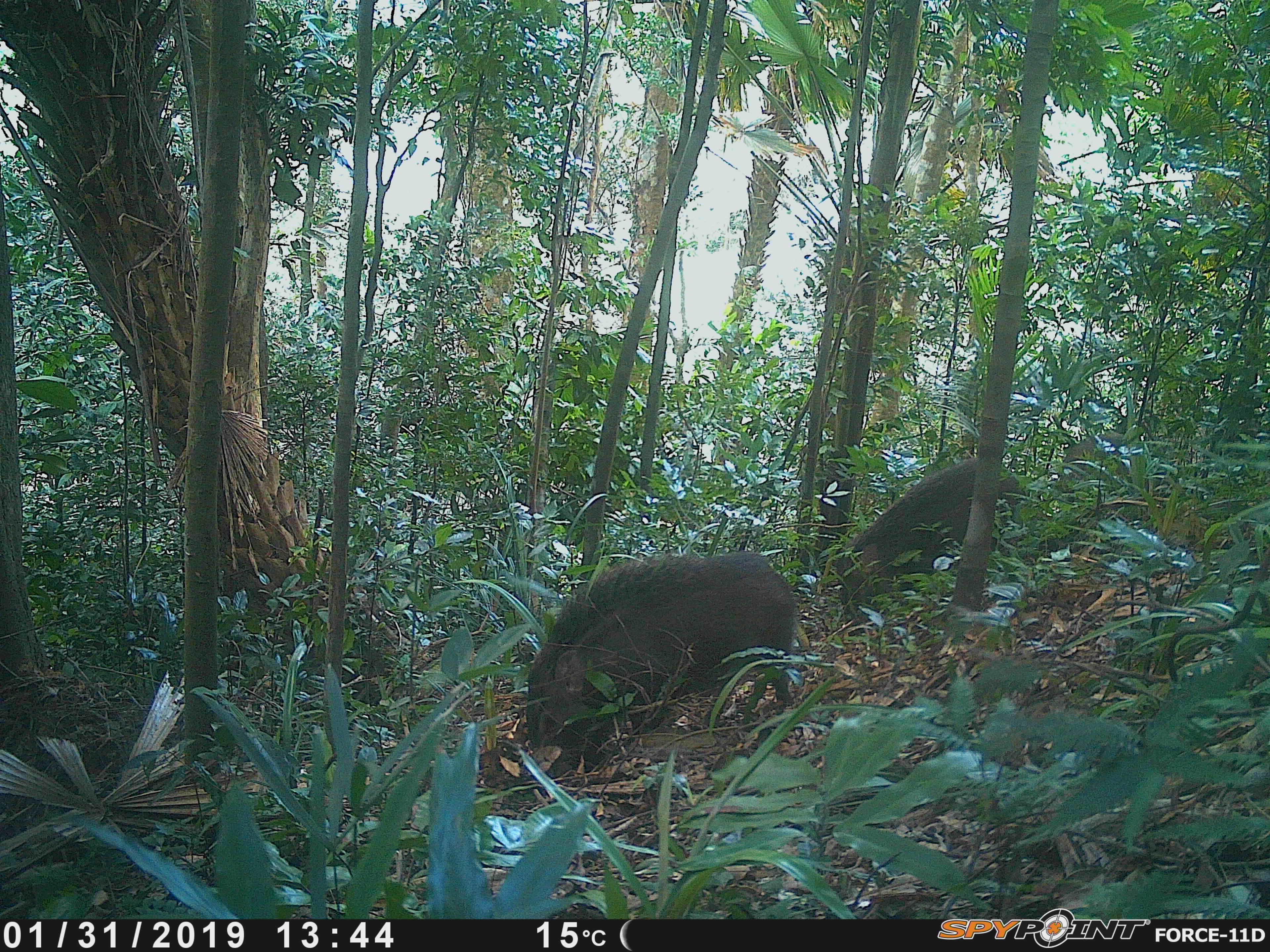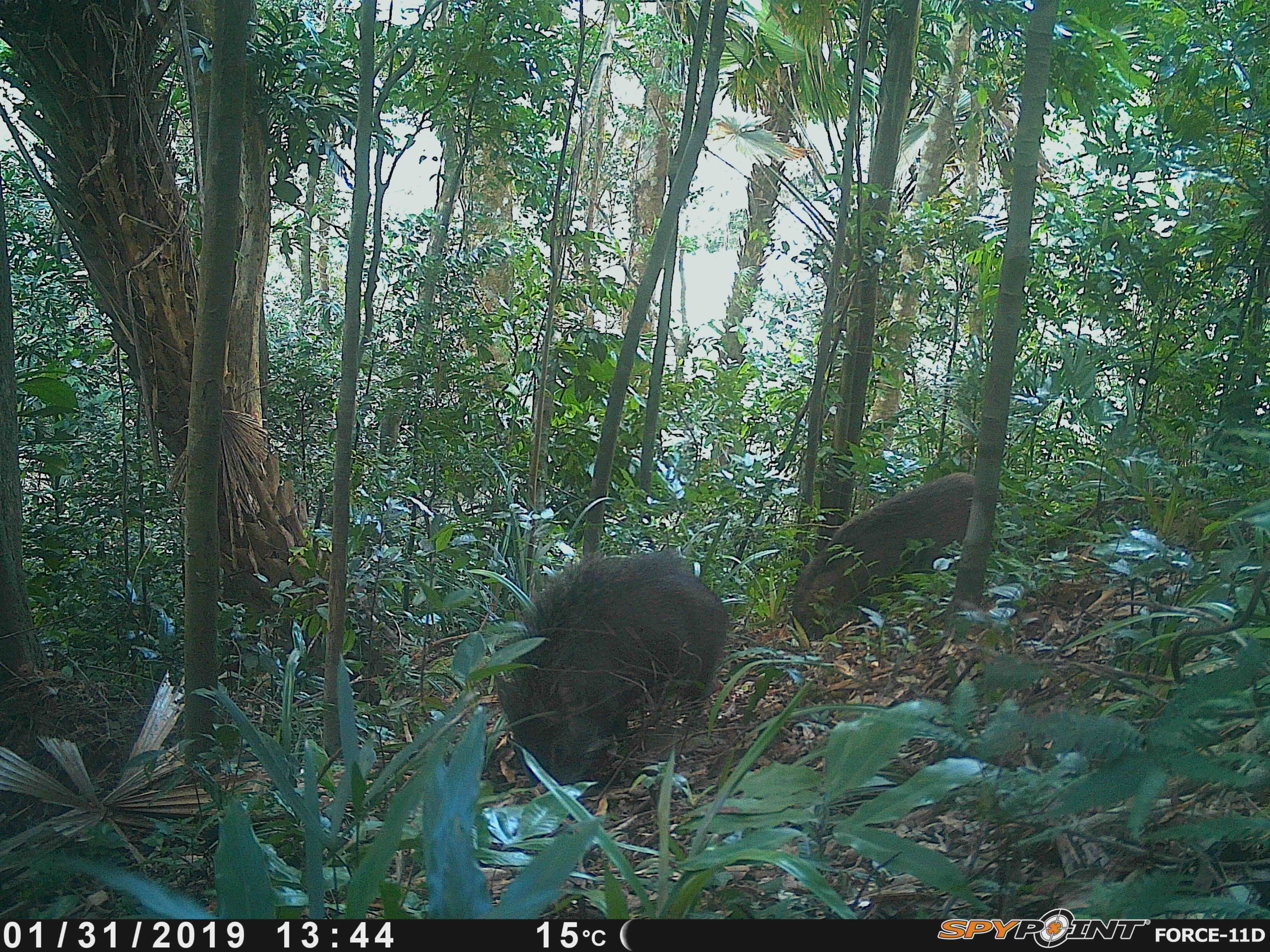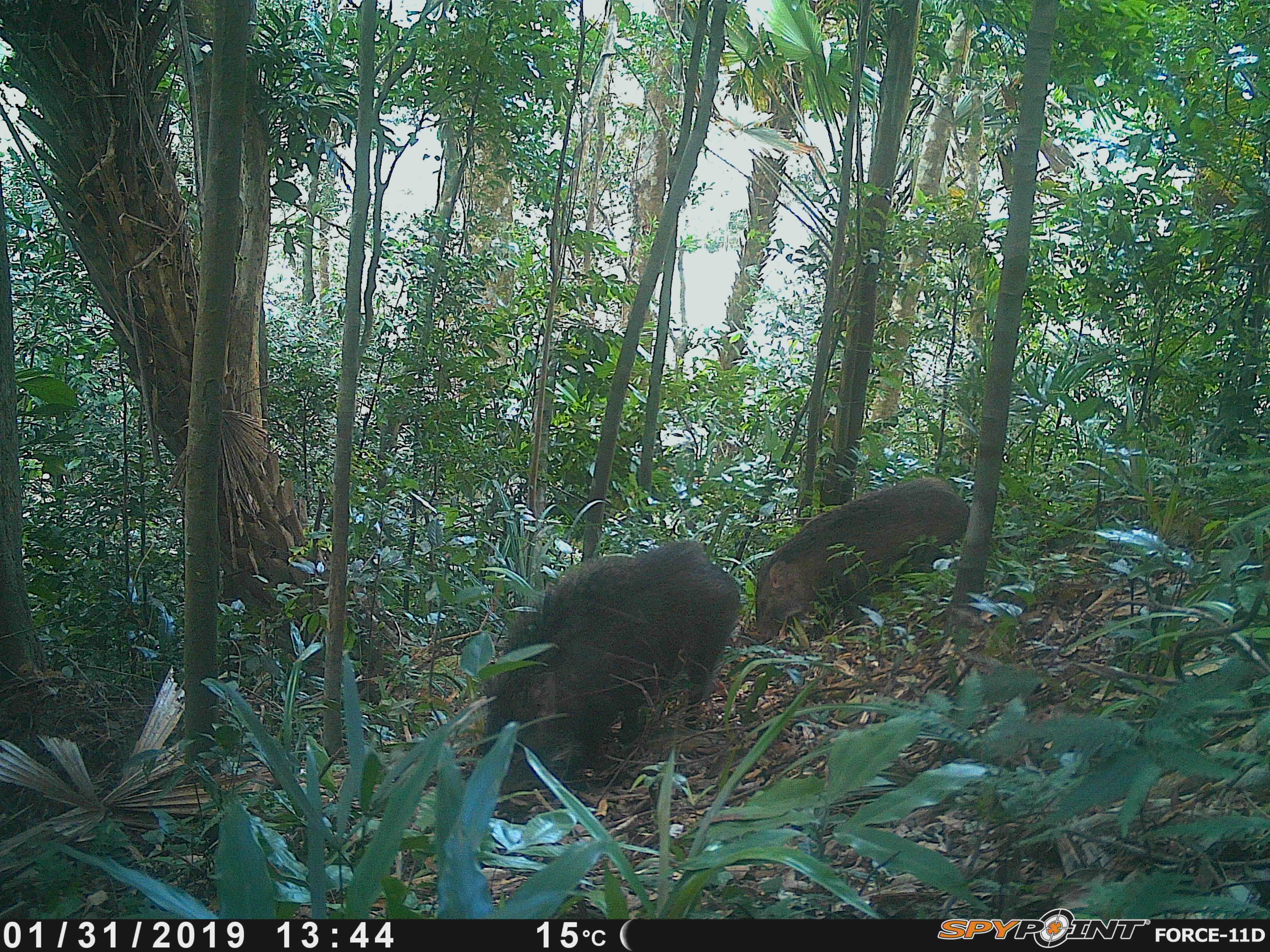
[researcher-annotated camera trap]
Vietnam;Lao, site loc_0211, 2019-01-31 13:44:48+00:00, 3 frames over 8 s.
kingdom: Animalia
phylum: Chordata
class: Mammalia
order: Artiodactyla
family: Suidae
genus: Sus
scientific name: Sus scrofa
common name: eurasian wild pig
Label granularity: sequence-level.